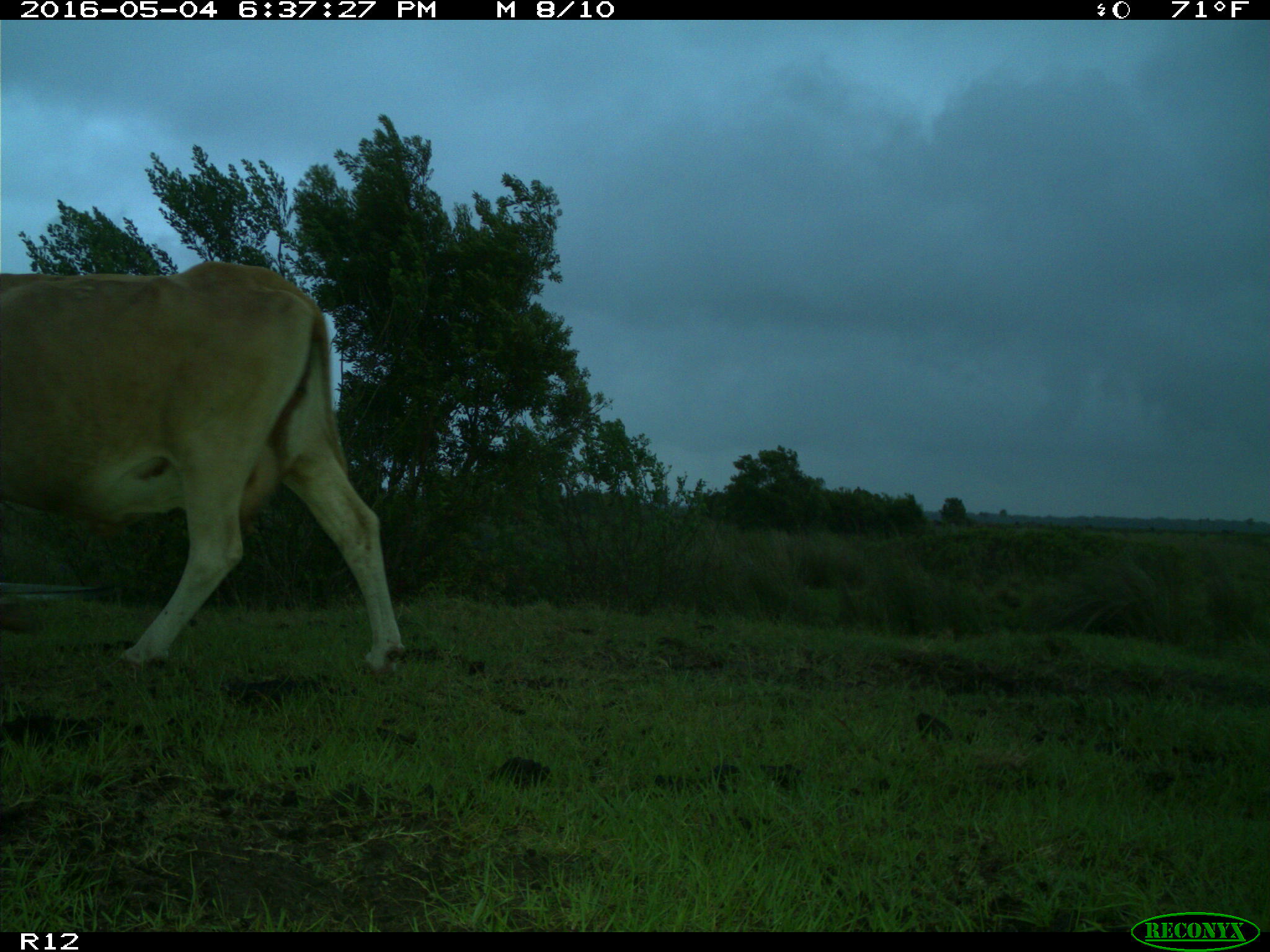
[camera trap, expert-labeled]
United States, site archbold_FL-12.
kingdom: Animalia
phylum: Chordata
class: Mammalia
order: Artiodactyla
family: Bovidae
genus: Bos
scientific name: Bos taurus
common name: domestic cow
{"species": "Bos taurus (domestic cow)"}